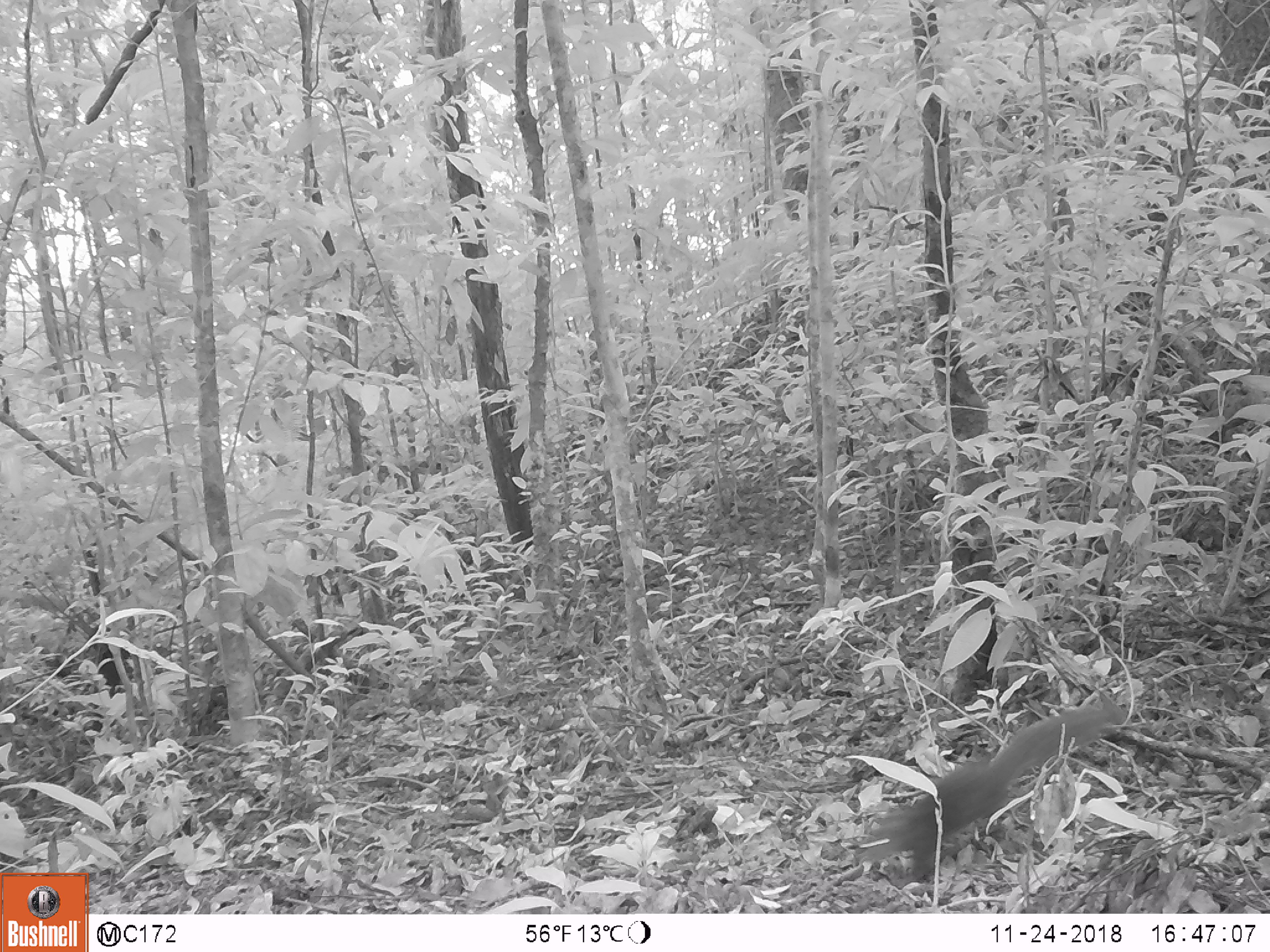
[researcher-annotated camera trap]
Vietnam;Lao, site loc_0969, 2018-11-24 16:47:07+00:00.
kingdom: Animalia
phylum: Chordata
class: Mammalia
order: Rodentia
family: Sciuridae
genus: Sciurus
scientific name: Sciurus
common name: squirrel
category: unidentified squirrel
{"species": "unidentified squirrel (squirrel) (Sciurus)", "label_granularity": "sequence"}